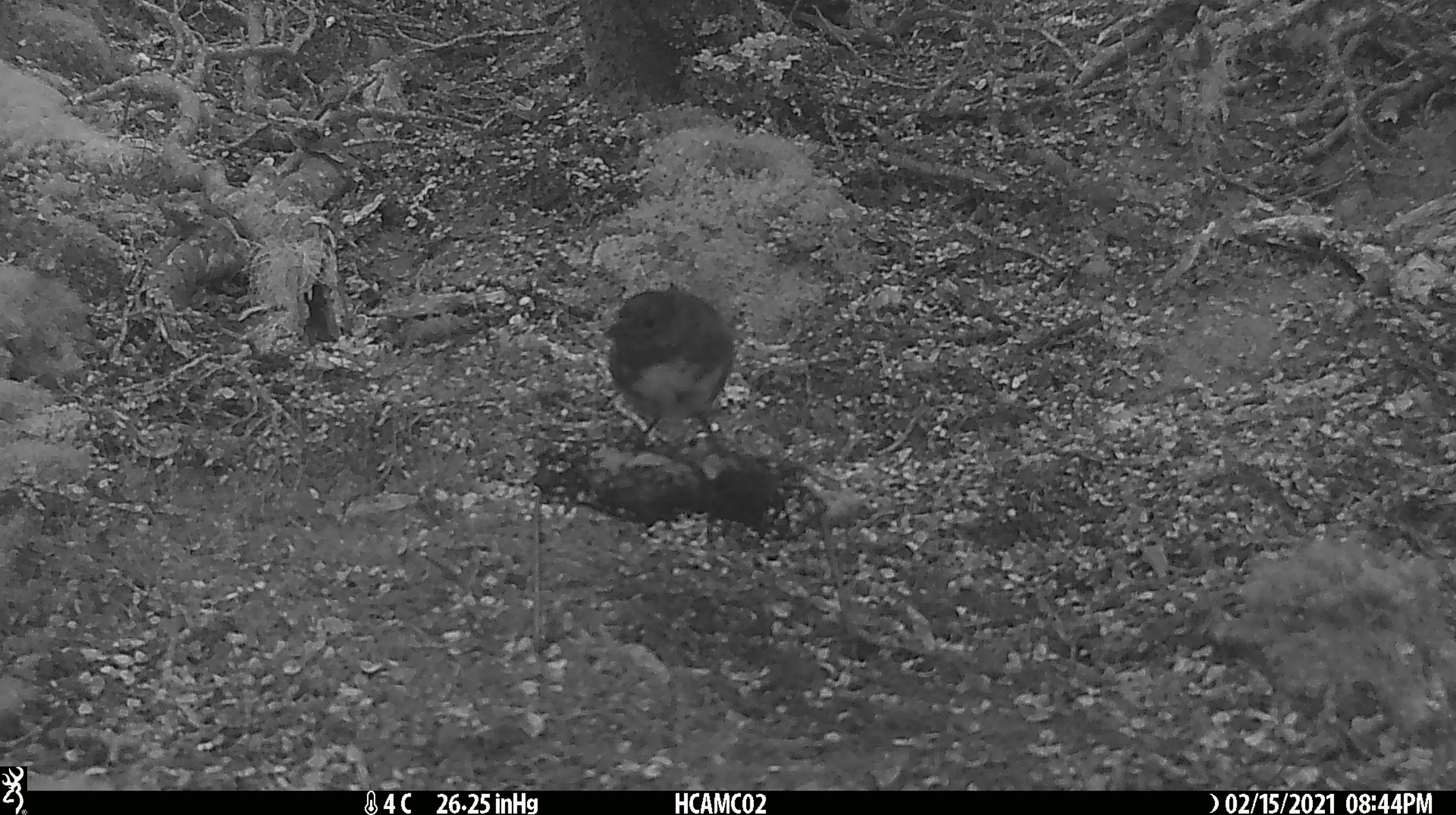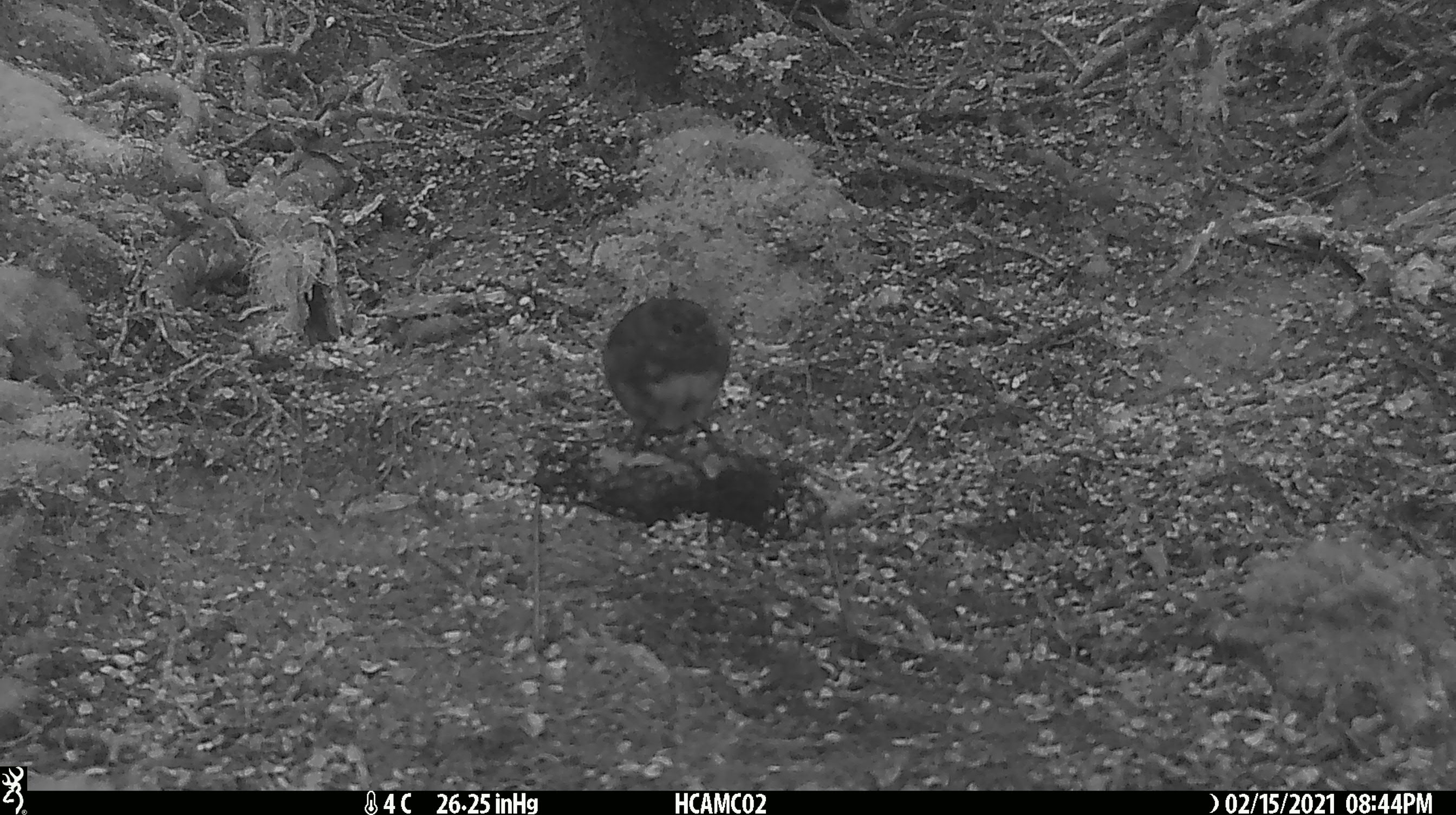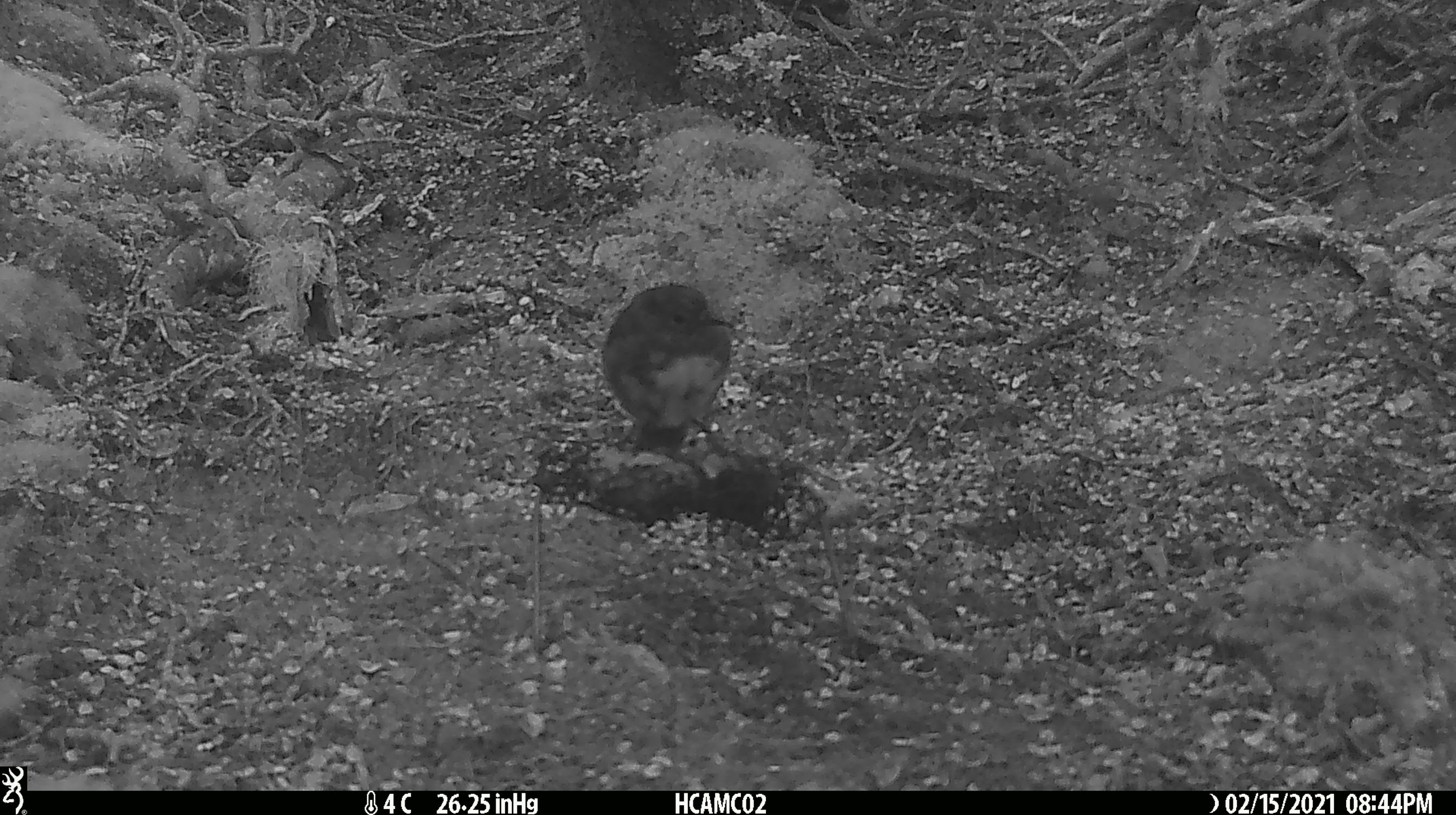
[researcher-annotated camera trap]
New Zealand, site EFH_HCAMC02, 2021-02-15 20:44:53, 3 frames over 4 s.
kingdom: Animalia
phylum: Chordata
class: Aves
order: Passeriformes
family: Petroicidae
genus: Petroica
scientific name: Petroica australis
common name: new zealand robin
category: robin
Robin (new zealand robin) (Petroica australis).